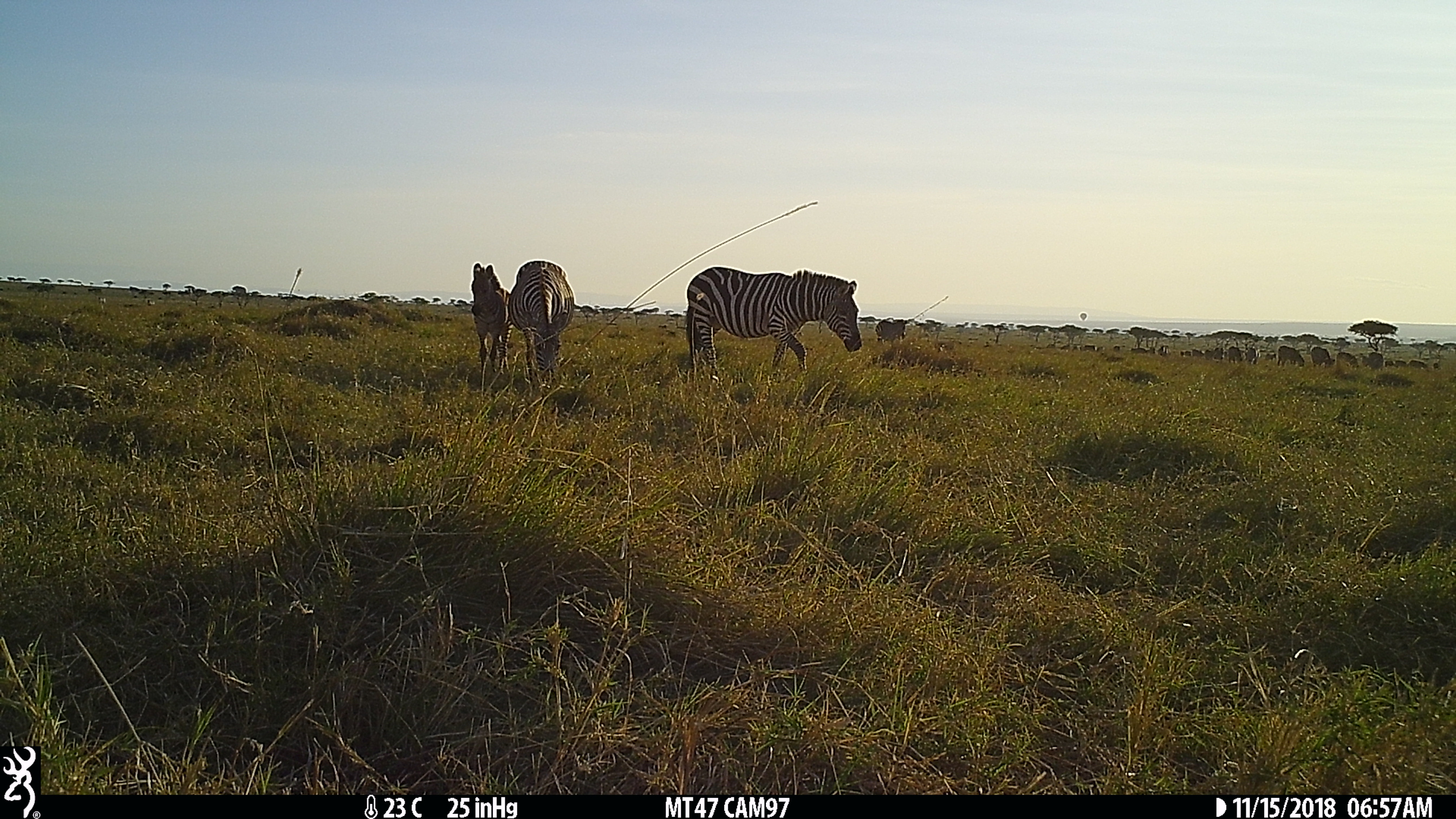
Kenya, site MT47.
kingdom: Animalia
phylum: Chordata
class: Mammalia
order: Perissodactyla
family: Equidae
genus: Equus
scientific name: Equus quagga burchellii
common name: burchell's zebra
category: zebra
Zebra (burchell's zebra) (Equus quagga burchellii).